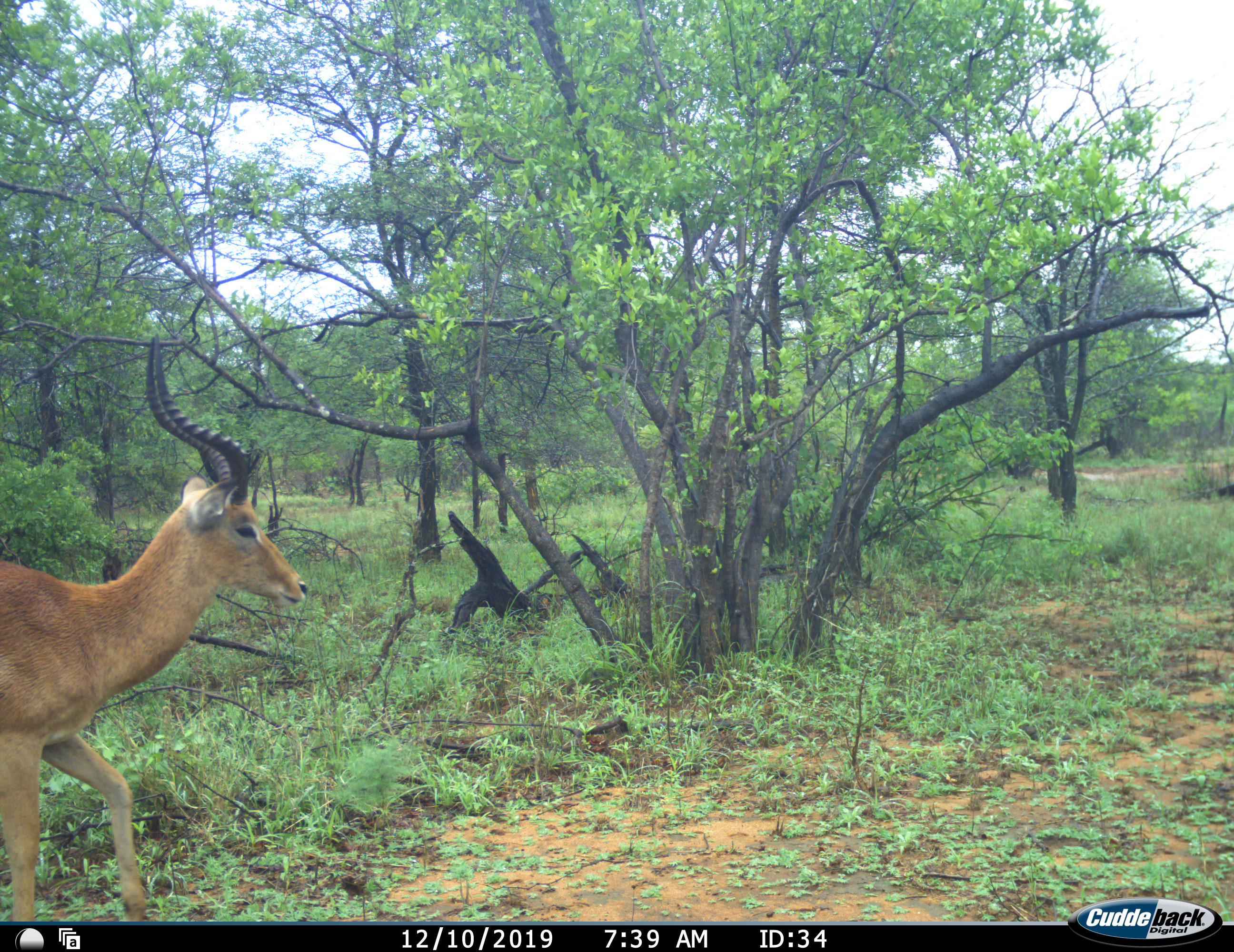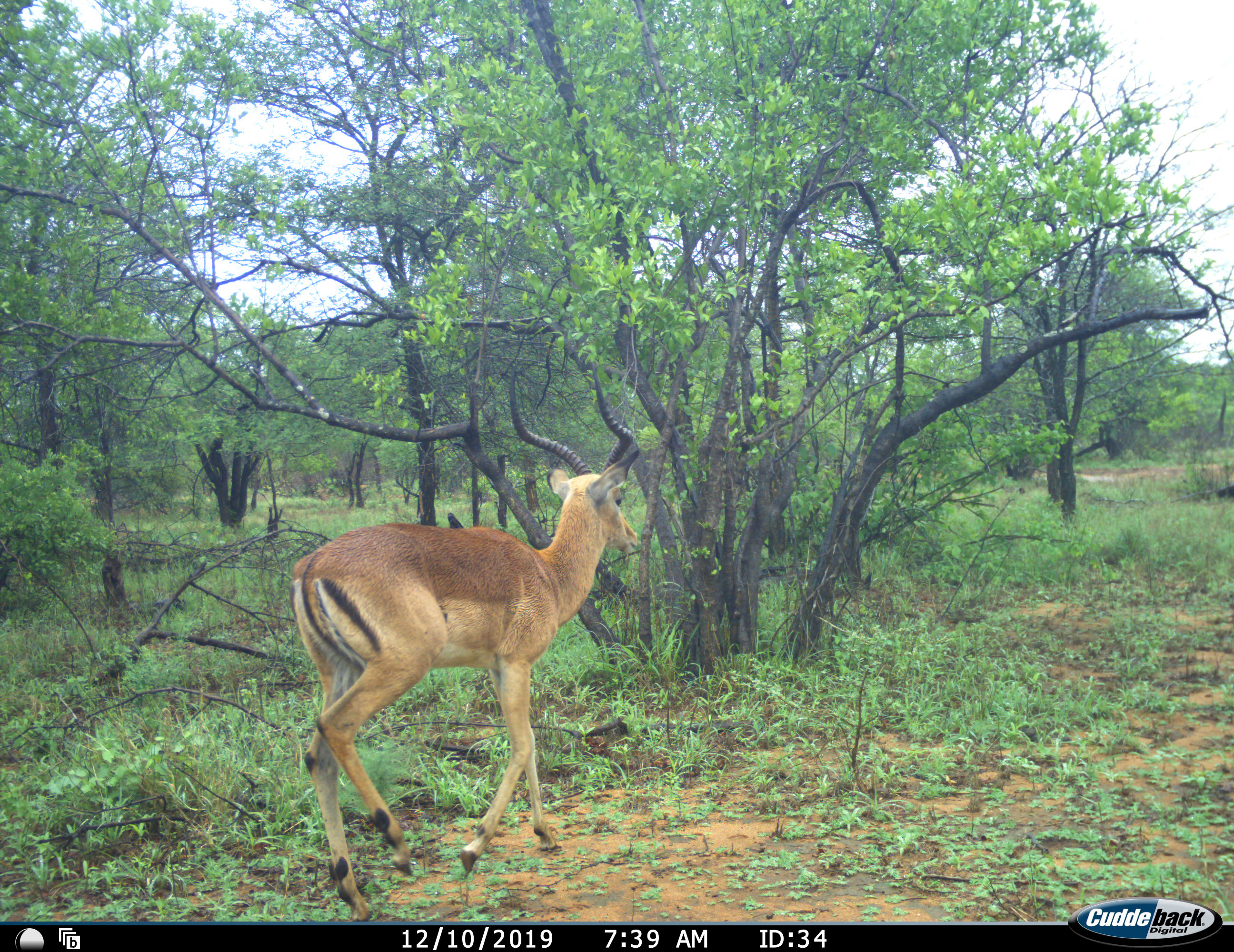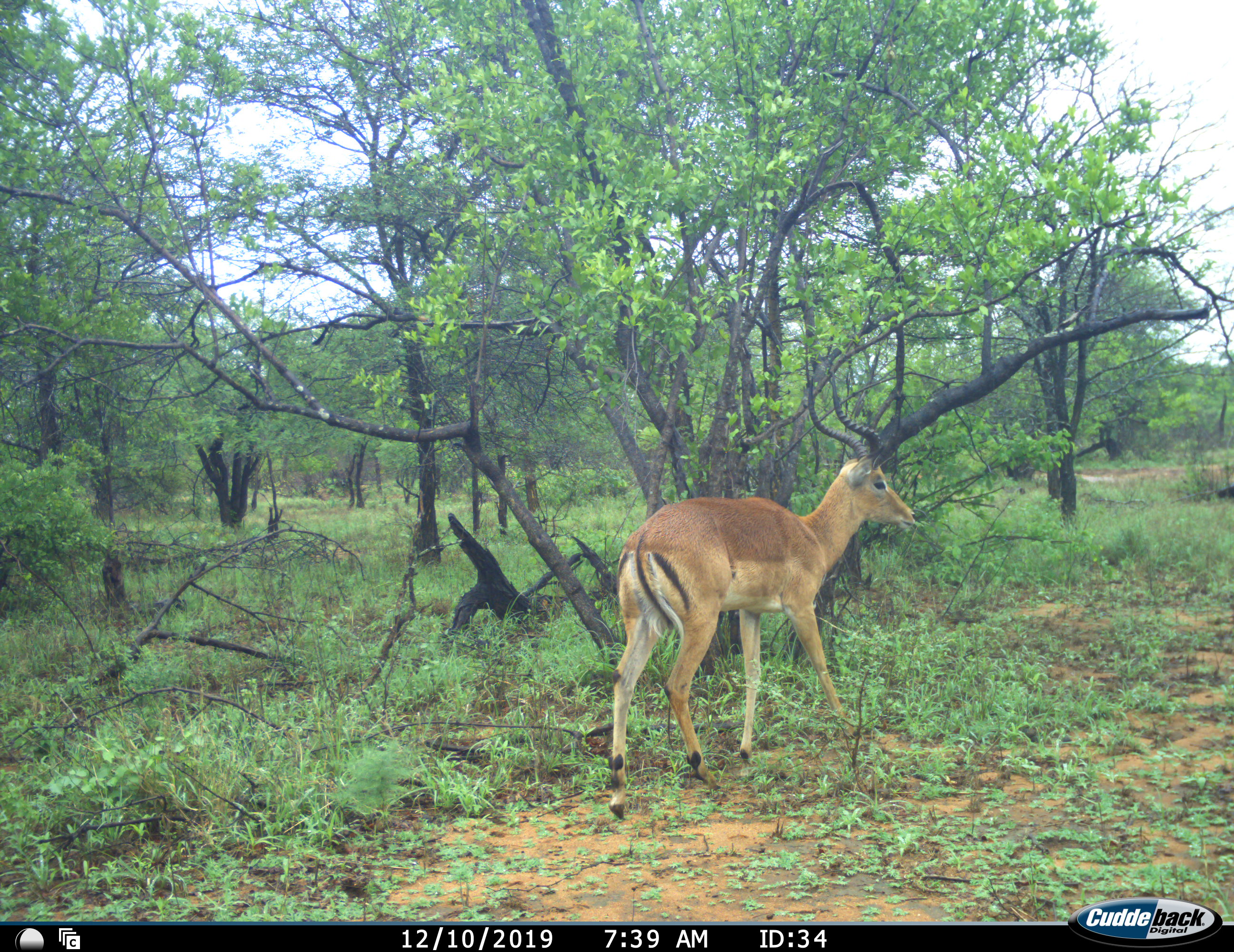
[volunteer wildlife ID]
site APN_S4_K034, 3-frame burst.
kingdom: Animalia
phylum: Chordata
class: Mammalia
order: Artiodactyla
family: Bovidae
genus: Aepyceros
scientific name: Aepyceros melampus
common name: impala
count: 1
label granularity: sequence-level